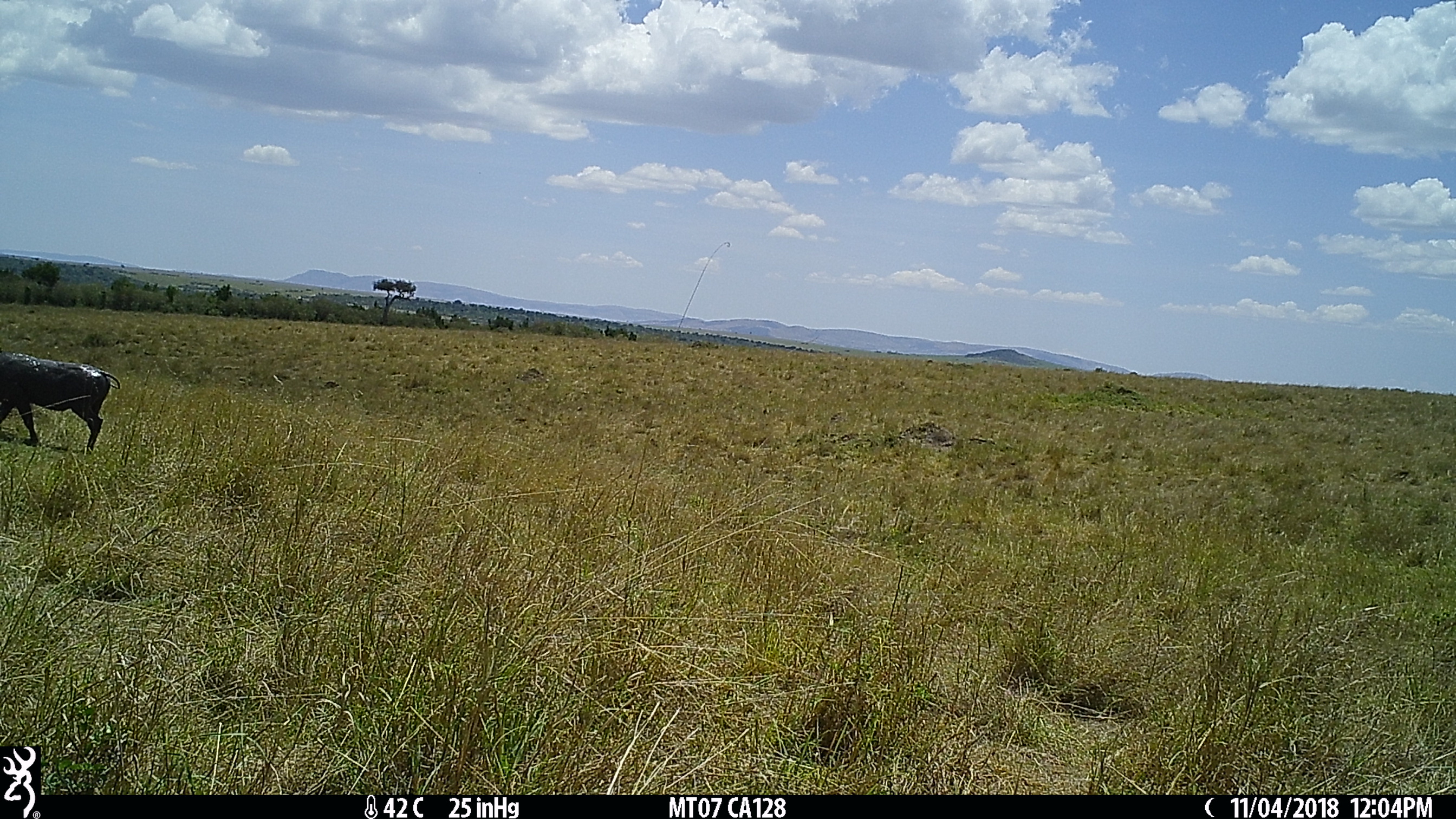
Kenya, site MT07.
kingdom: Animalia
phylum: Chordata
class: Mammalia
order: Artiodactyla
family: Suidae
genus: Phacochoerus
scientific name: Phacochoerus africanus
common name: common warthog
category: warthog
Warthog (common warthog) (Phacochoerus africanus).